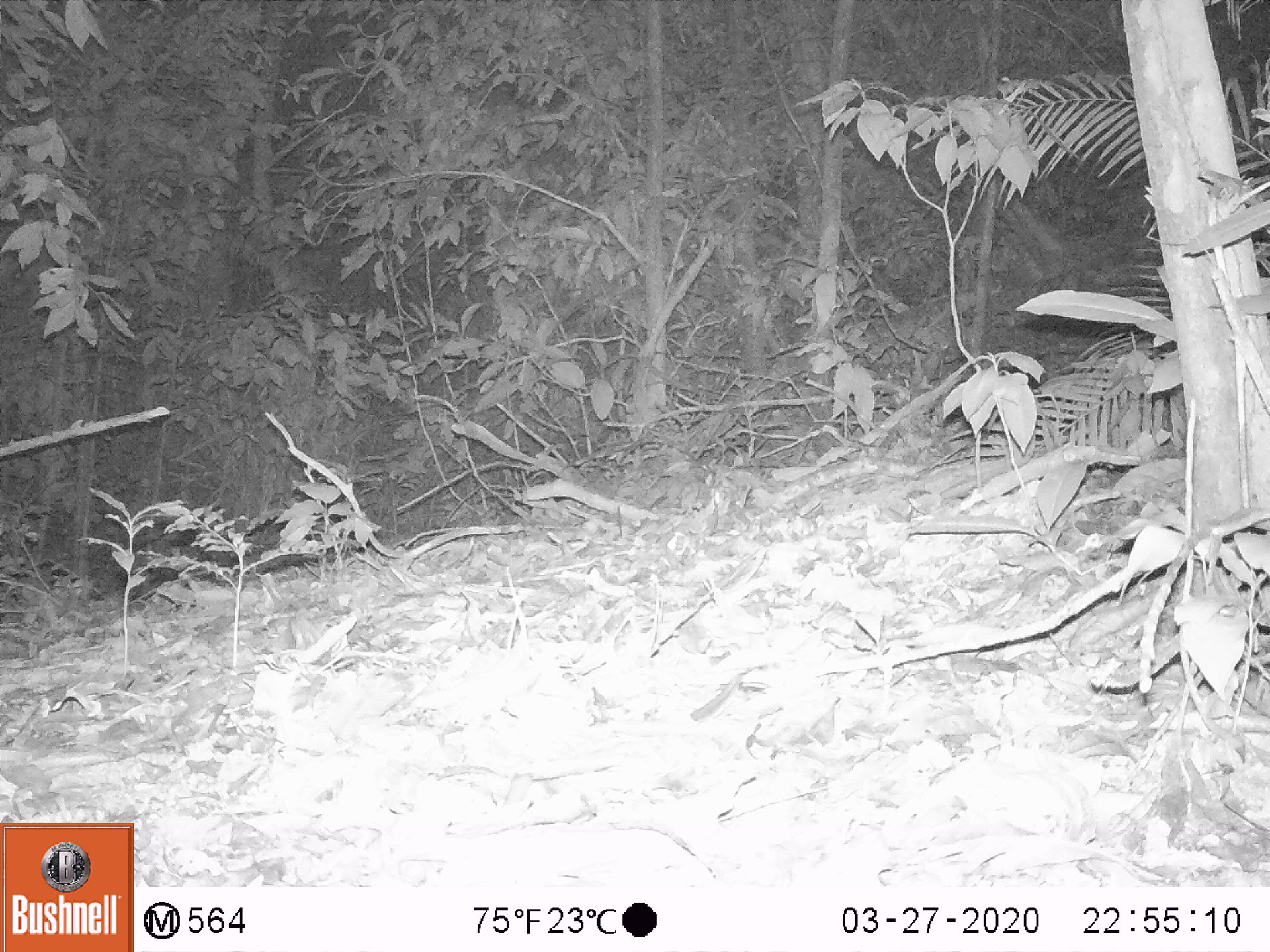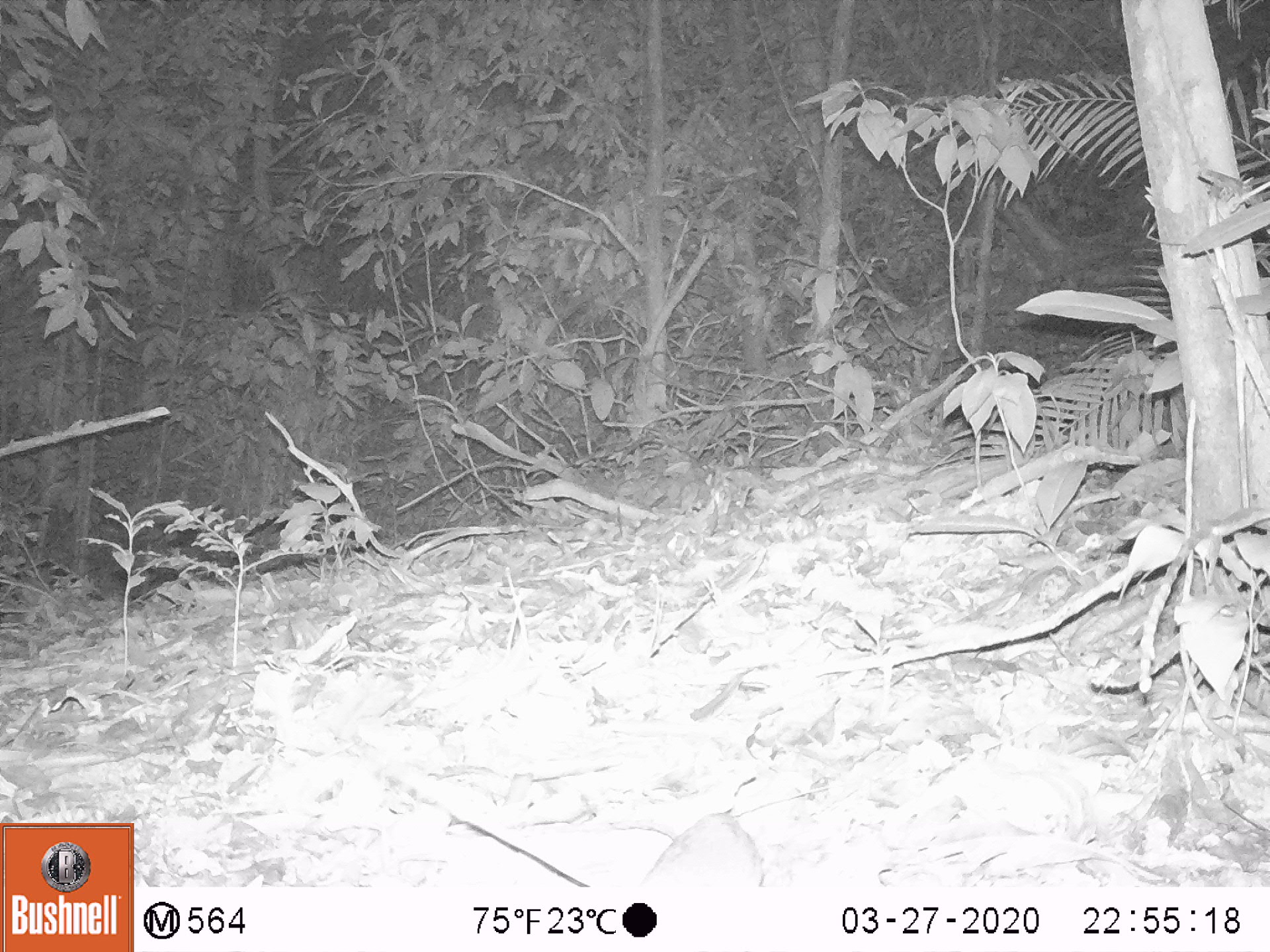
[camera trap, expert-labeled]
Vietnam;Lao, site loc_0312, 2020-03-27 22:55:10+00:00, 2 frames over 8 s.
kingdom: Animalia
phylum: Chordata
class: Mammalia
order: Rodentia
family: Muridae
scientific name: Muridae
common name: old-world mice and rats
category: unidentified murid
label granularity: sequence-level